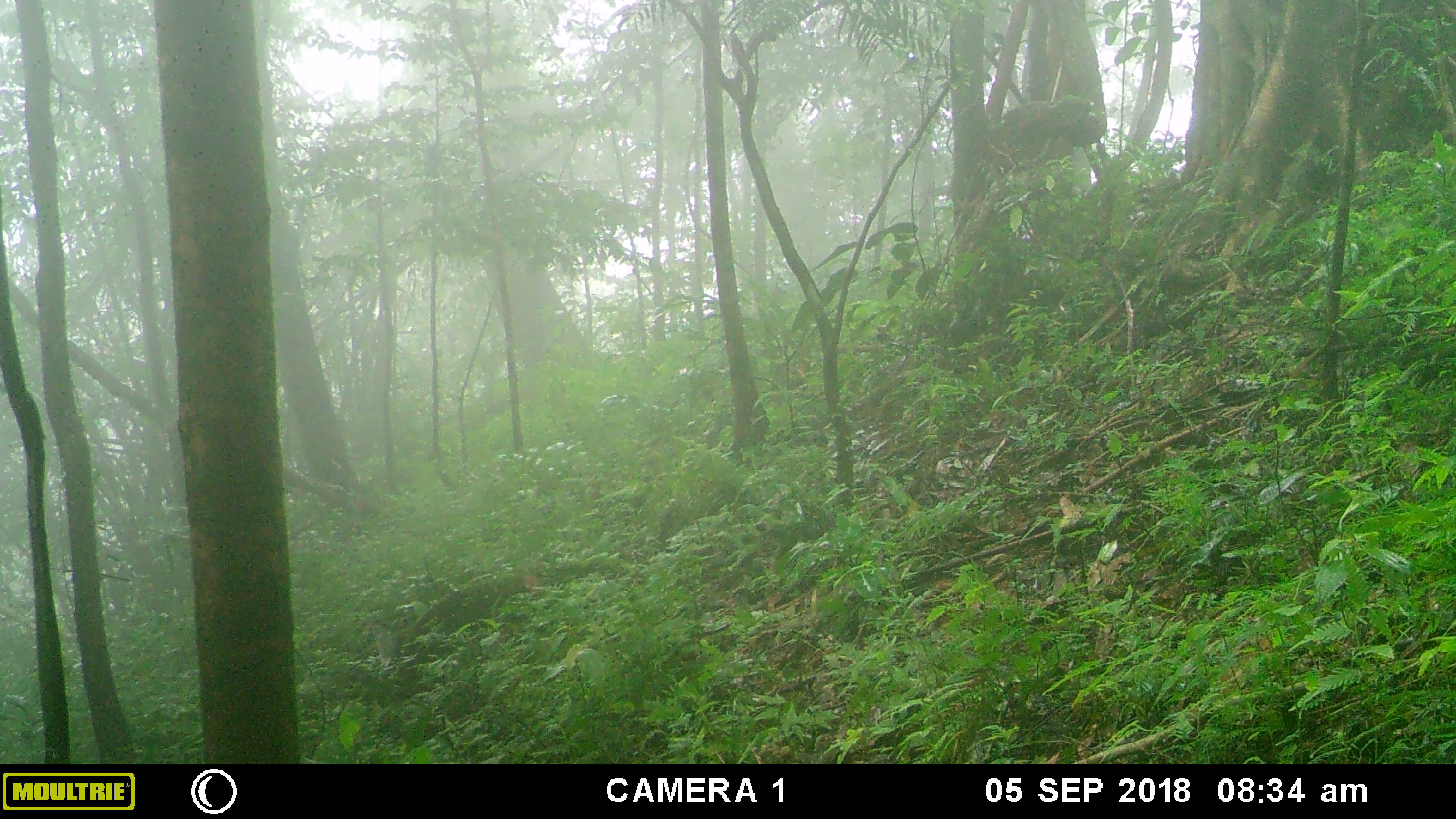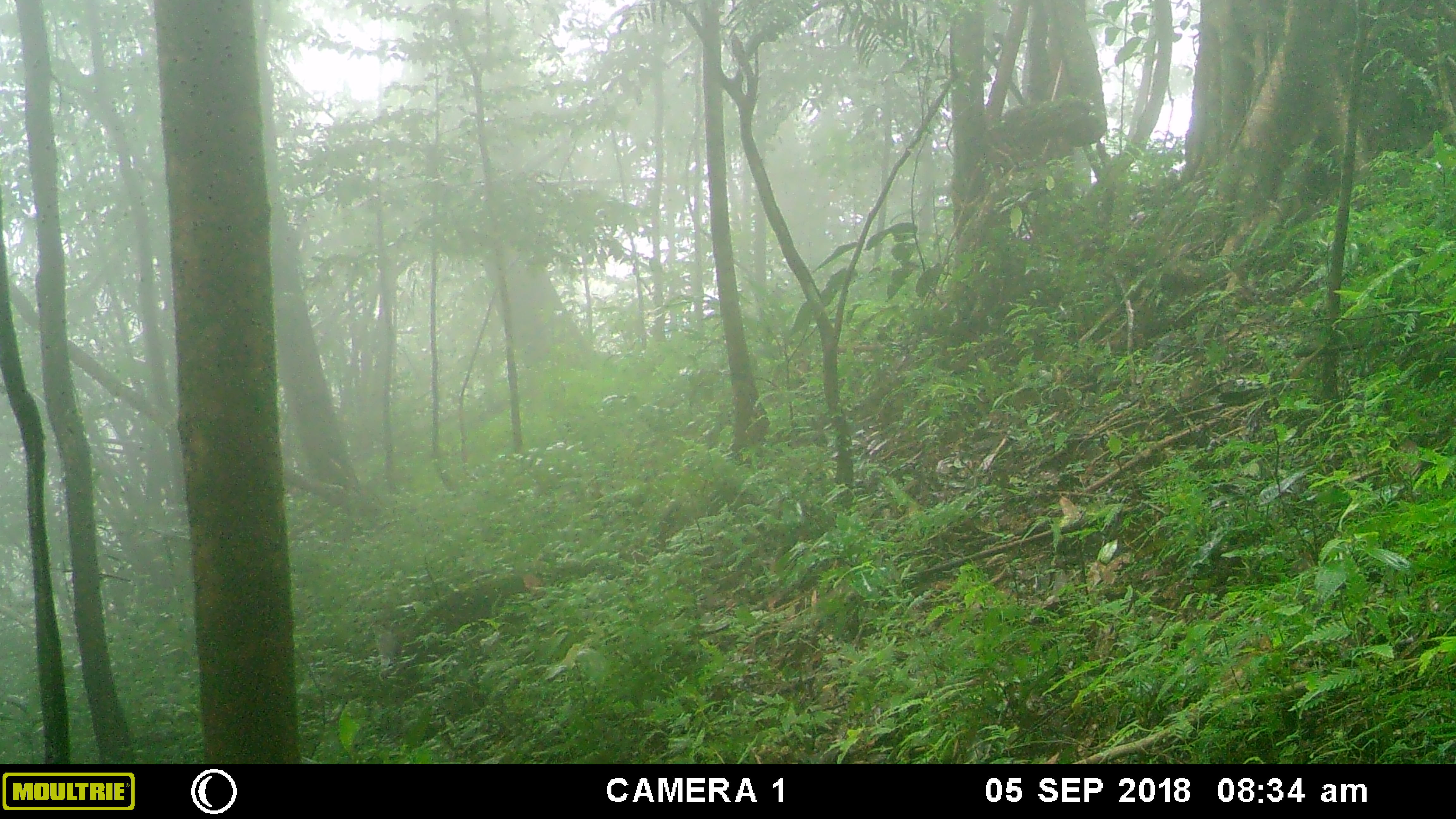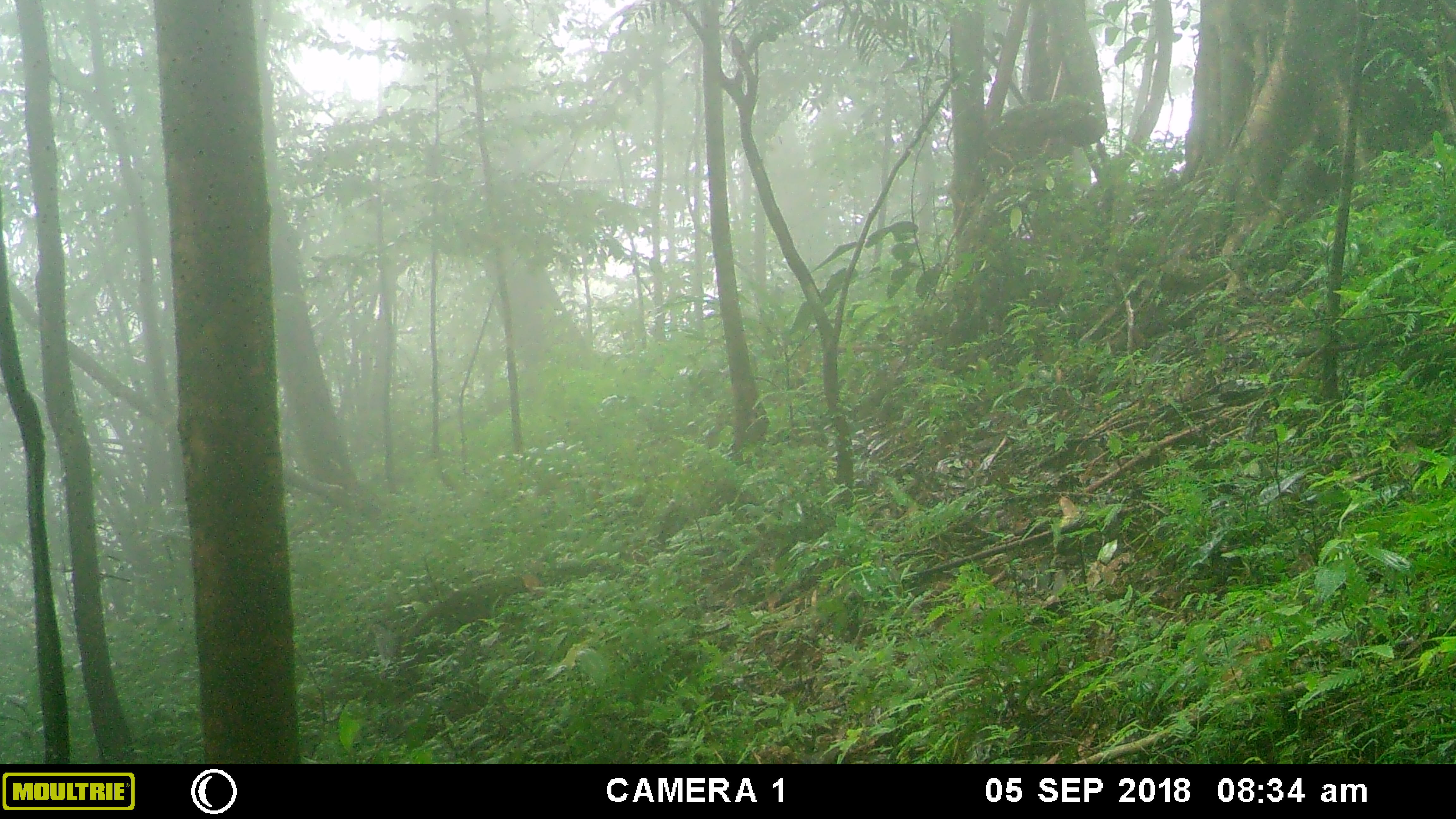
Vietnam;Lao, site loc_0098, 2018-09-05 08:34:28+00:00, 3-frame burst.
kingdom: Animalia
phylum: Chordata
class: Mammalia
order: Artiodactyla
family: Cervidae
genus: Muntiacus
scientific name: Muntiacus vuquangensis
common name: large-antlered muntjac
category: large antlered muntjac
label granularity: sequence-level